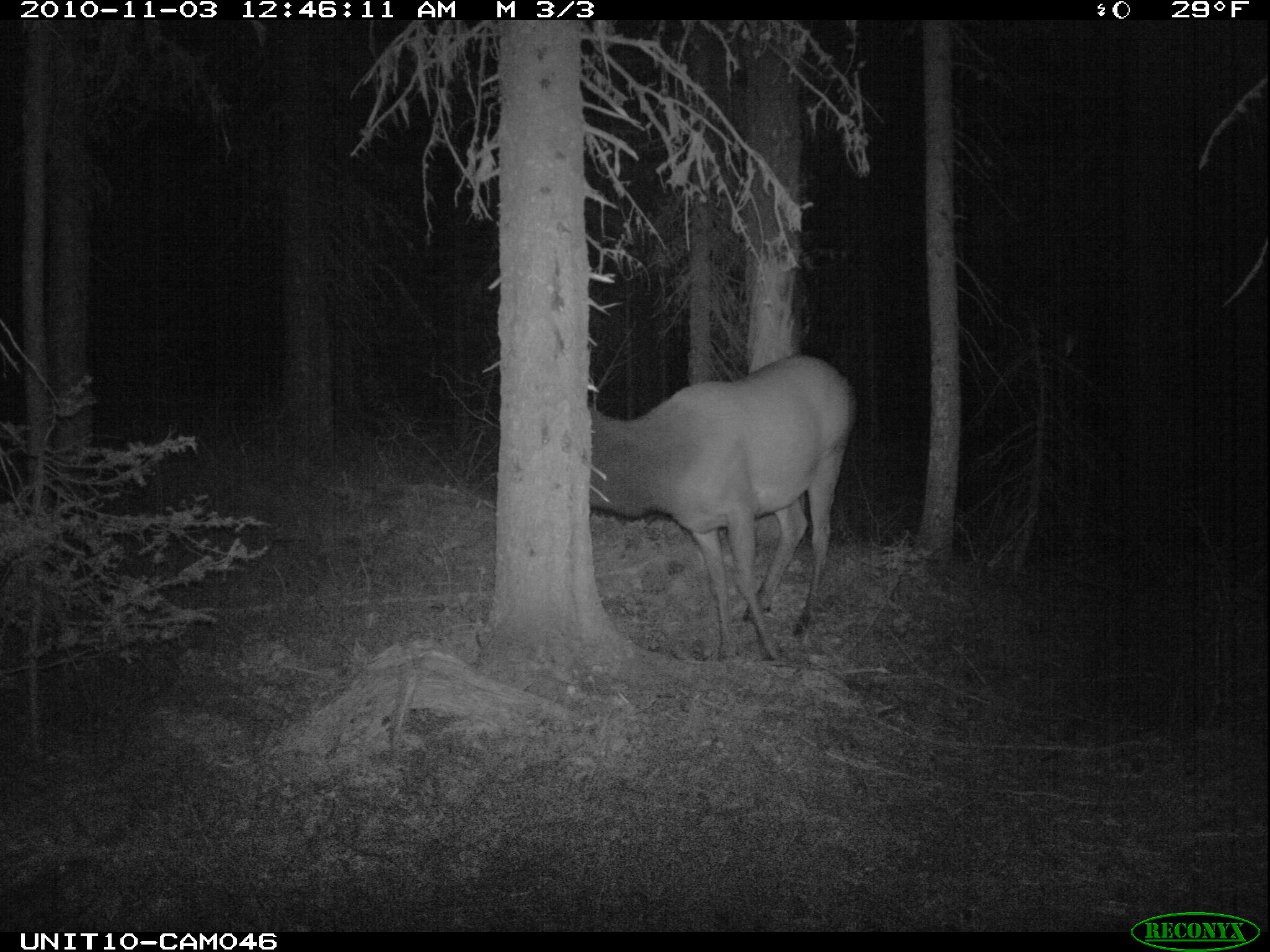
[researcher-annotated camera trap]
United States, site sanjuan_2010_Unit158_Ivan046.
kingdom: Animalia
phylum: Chordata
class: Mammalia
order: Artiodactyla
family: Cervidae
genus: Cervus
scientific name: Cervus elaphus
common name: red deer